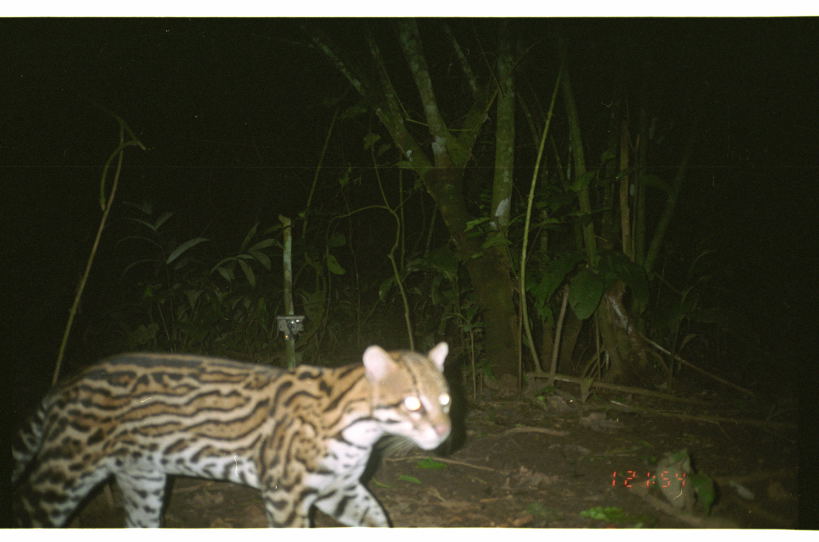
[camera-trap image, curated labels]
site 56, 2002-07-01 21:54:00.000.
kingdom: Animalia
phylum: Chordata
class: Mammalia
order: Carnivora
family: Felidae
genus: Leopardus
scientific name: Leopardus pardalis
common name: ocelot